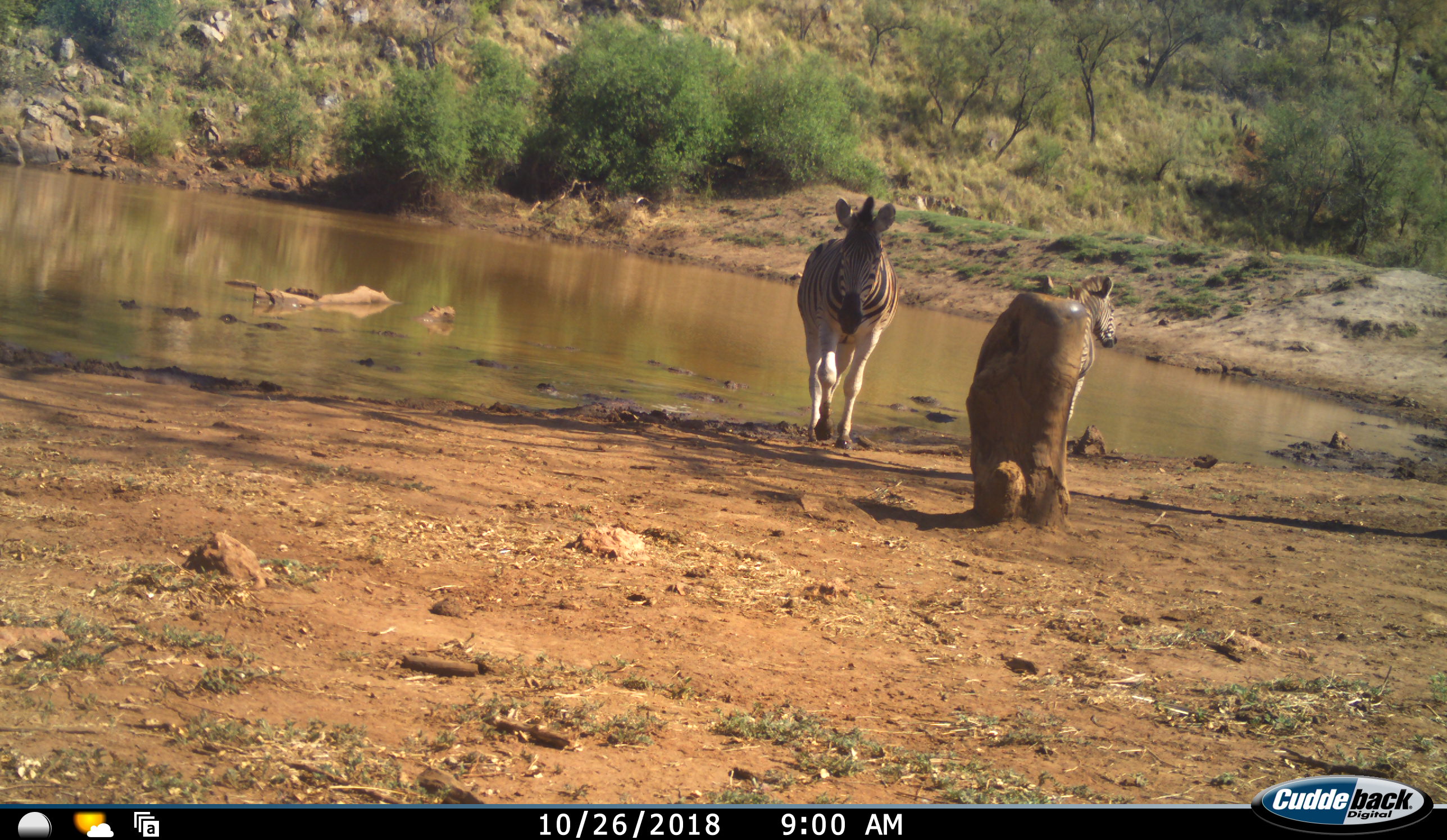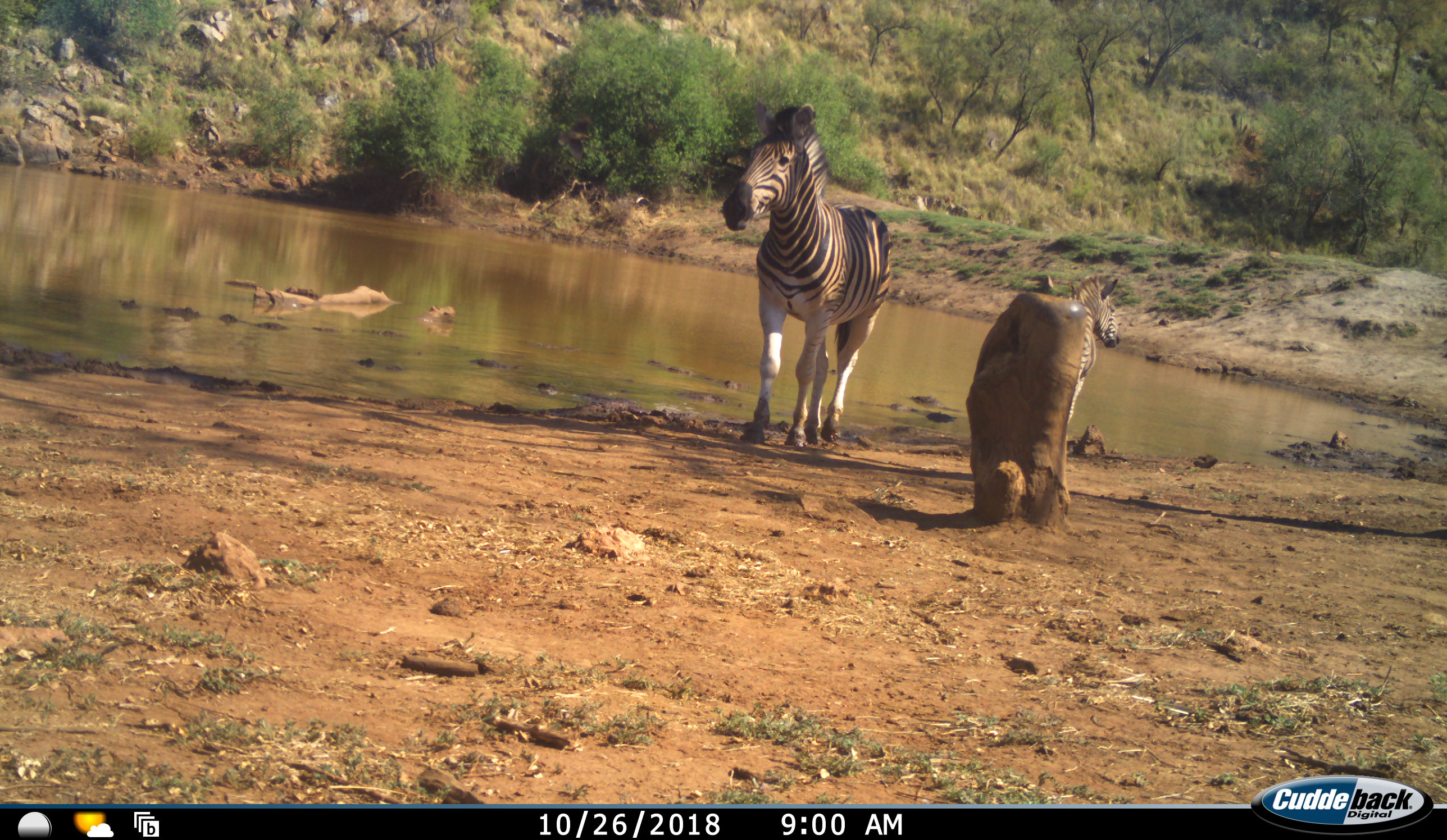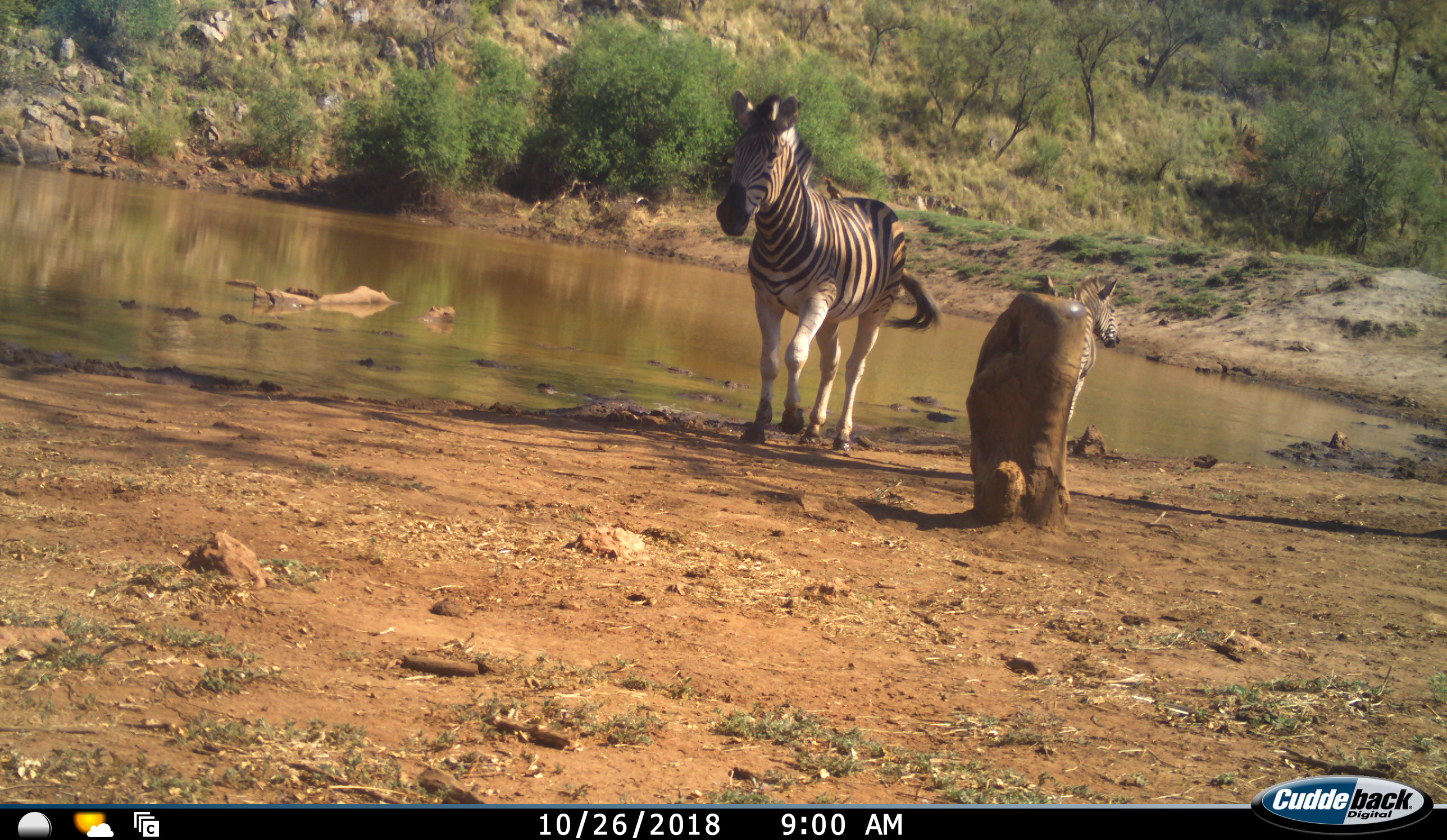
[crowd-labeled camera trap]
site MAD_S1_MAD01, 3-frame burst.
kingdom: Animalia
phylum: Chordata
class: Mammalia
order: Perissodactyla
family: Equidae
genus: Equus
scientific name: Equus quagga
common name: plains zebra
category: zebraplains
Zebraplains (plains zebra) (Equus quagga), count 2. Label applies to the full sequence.